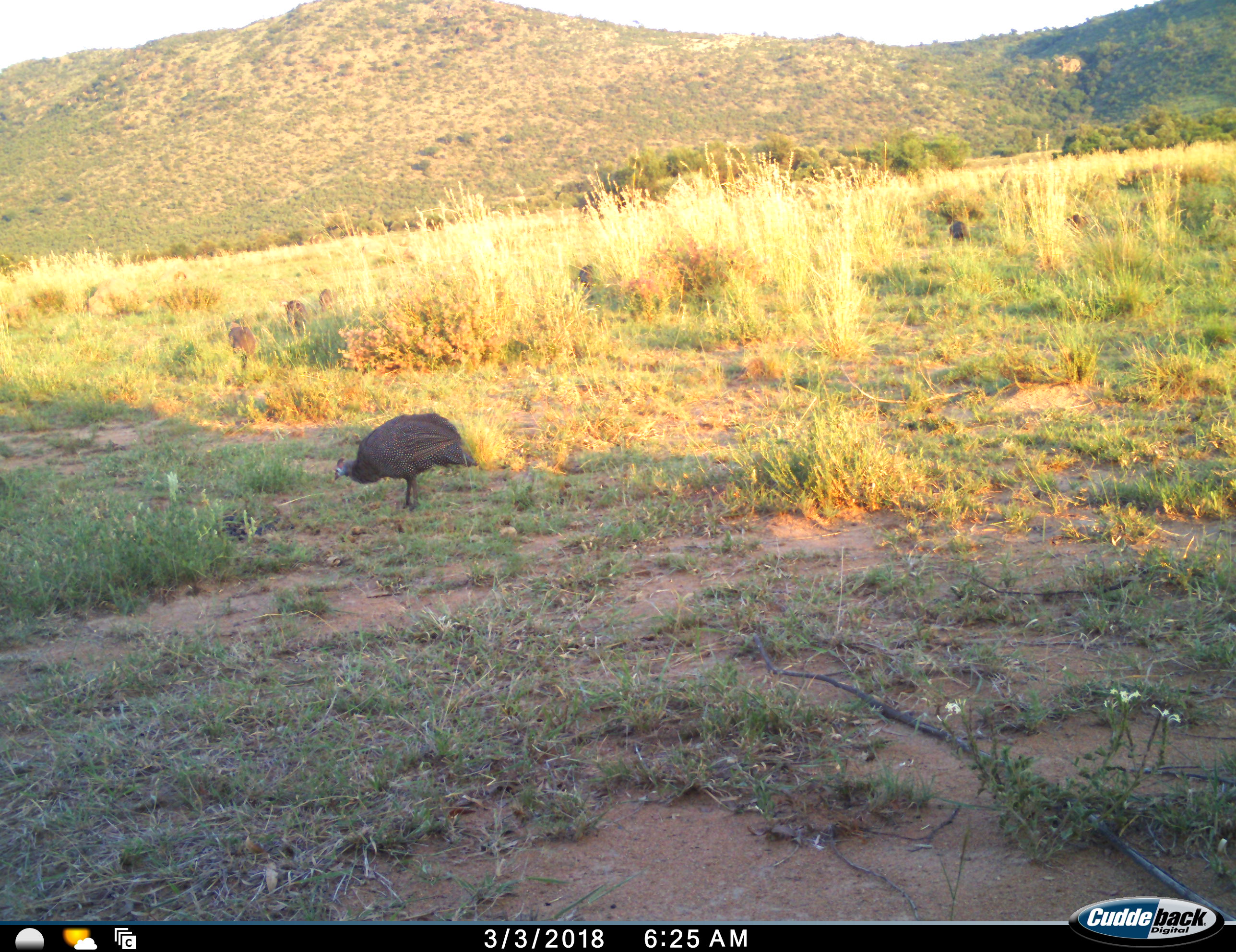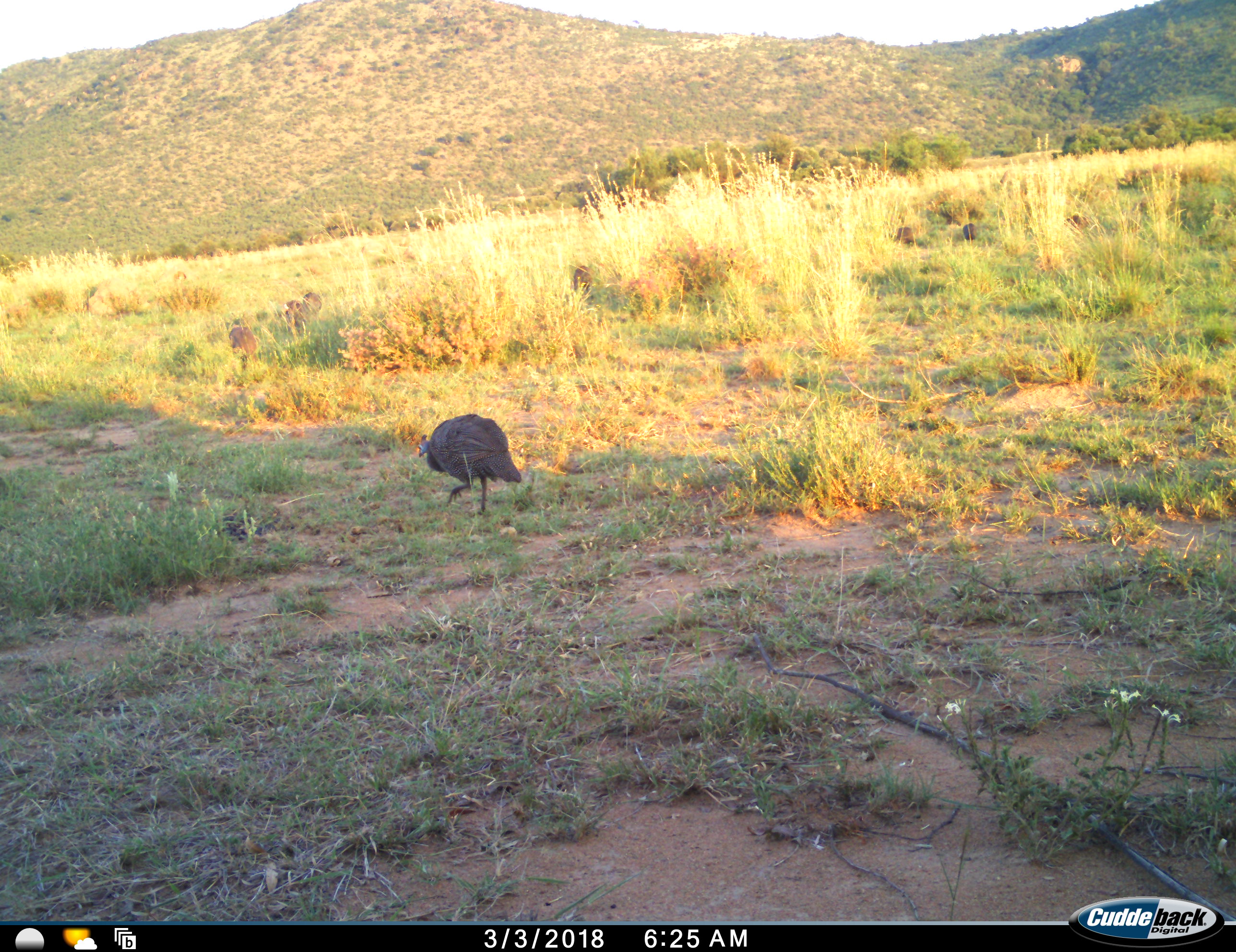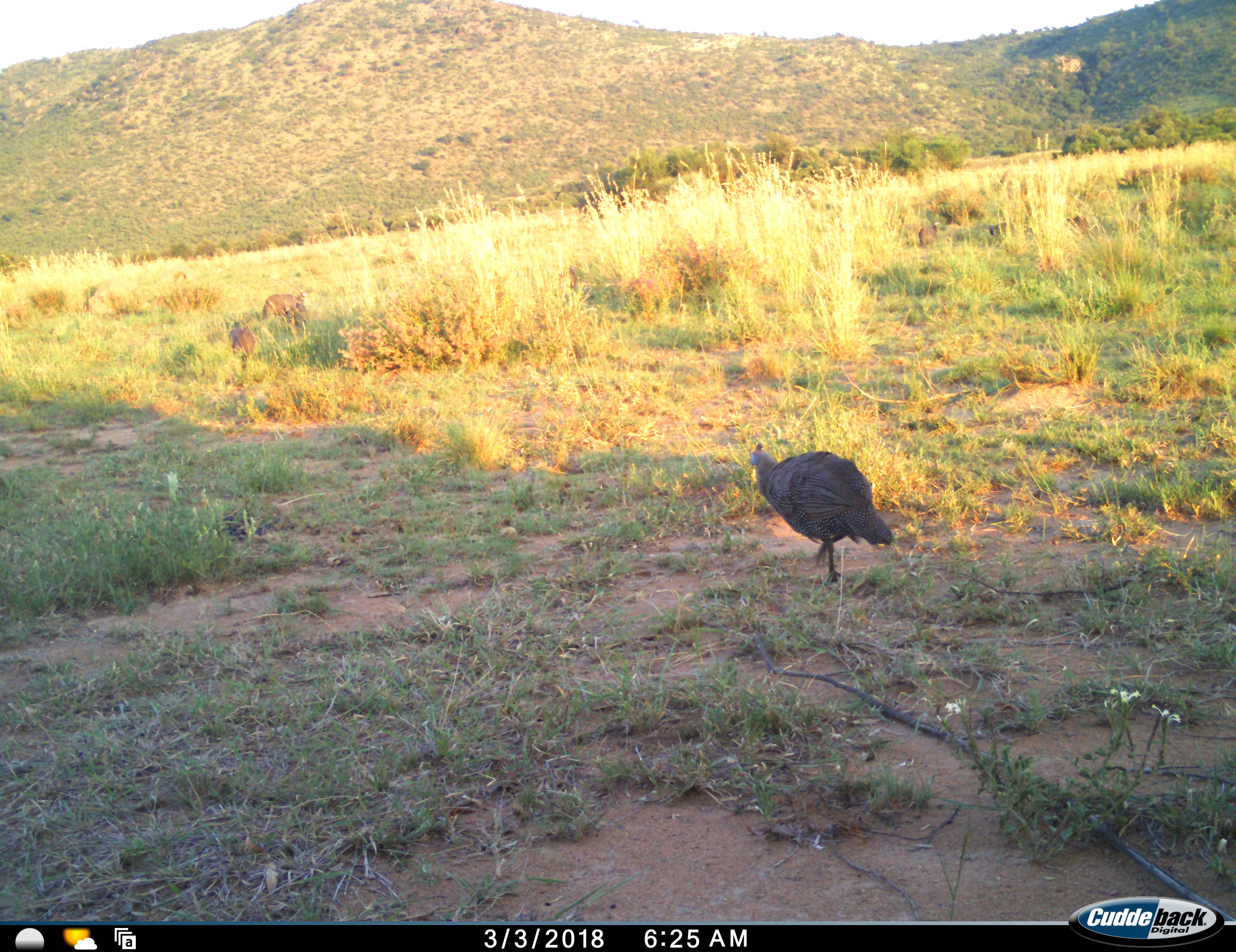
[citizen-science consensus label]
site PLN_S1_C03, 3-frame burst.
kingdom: Animalia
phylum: Chordata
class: Aves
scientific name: Aves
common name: bird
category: birdother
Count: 6.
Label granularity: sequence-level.